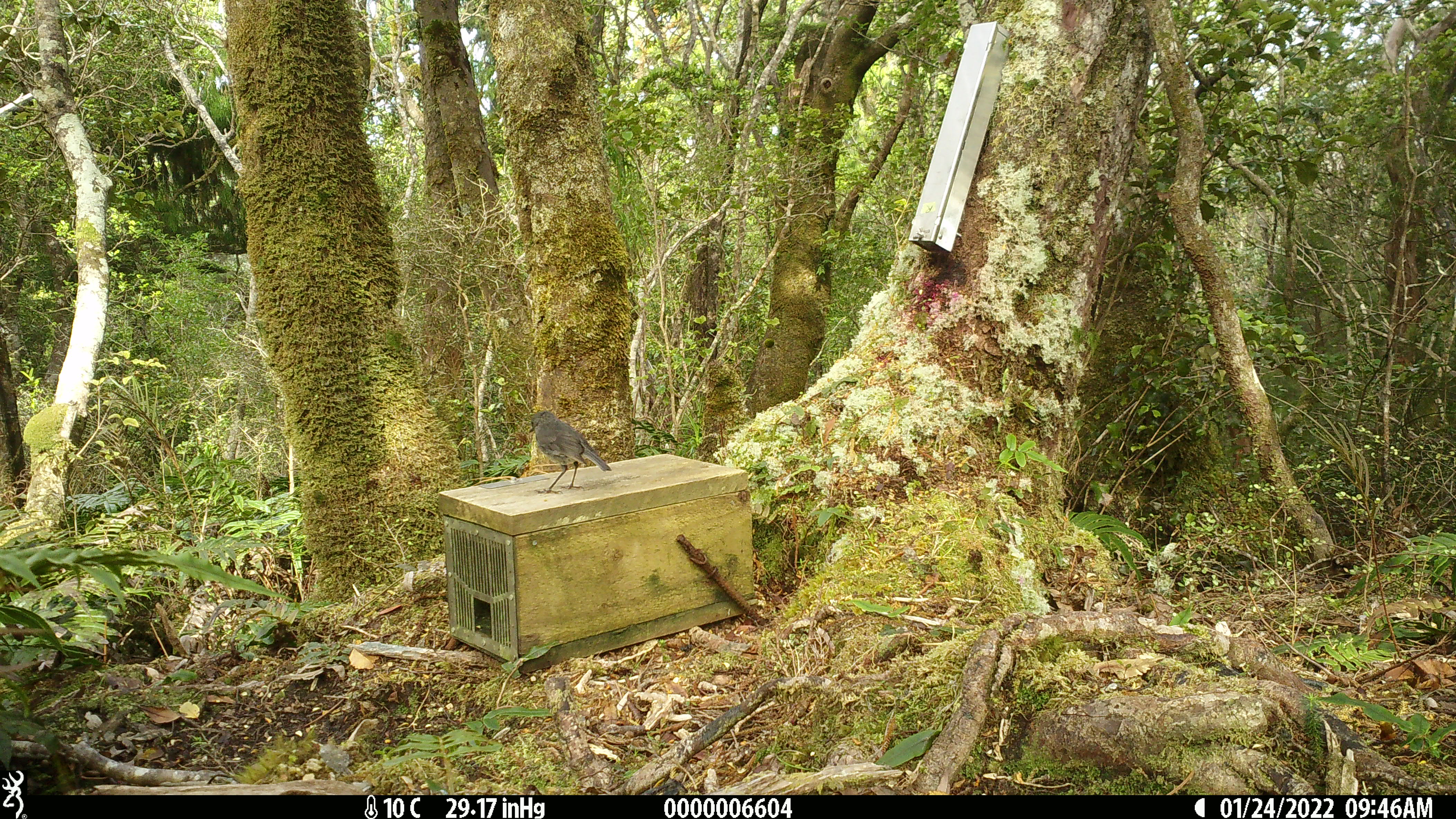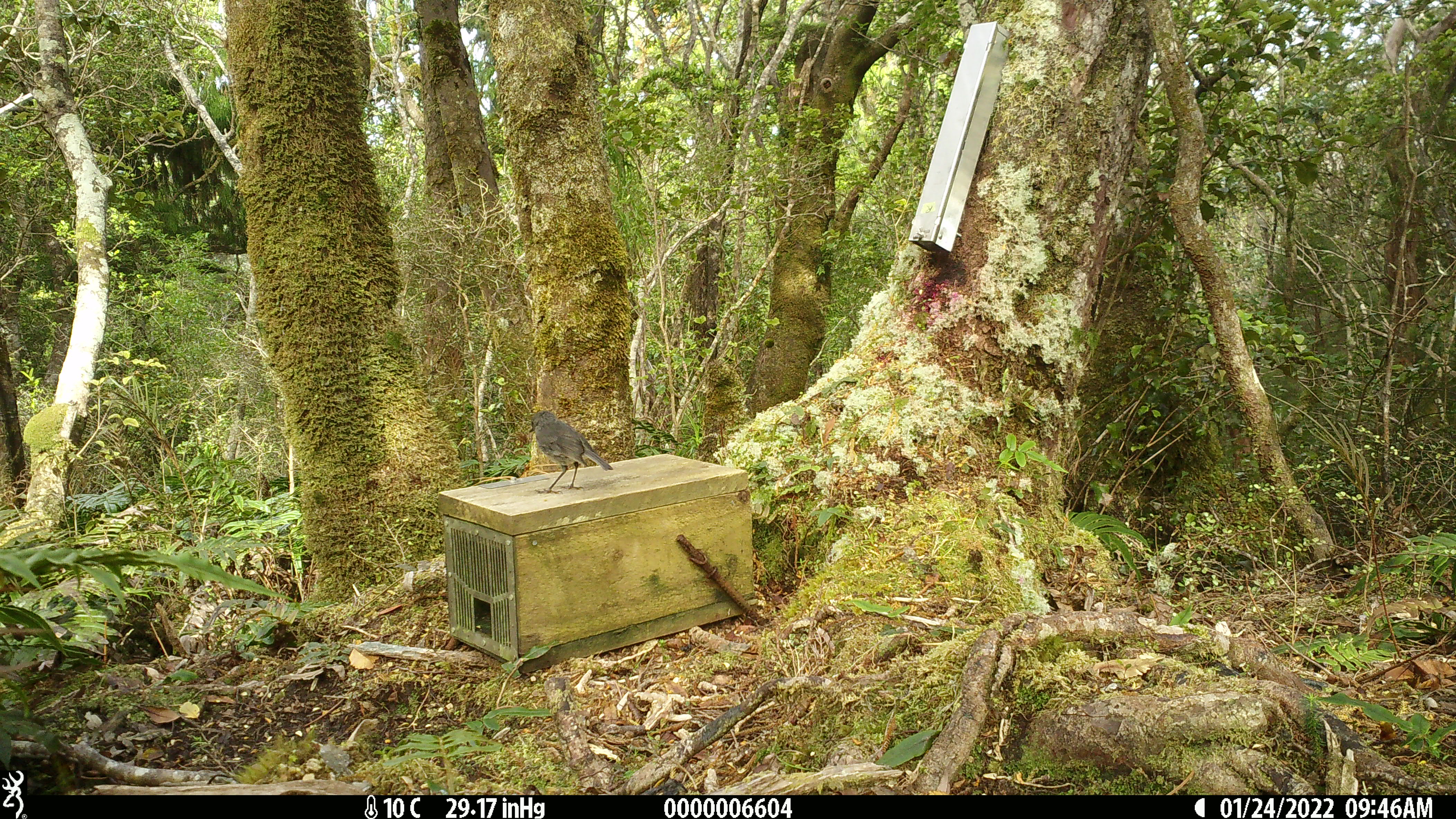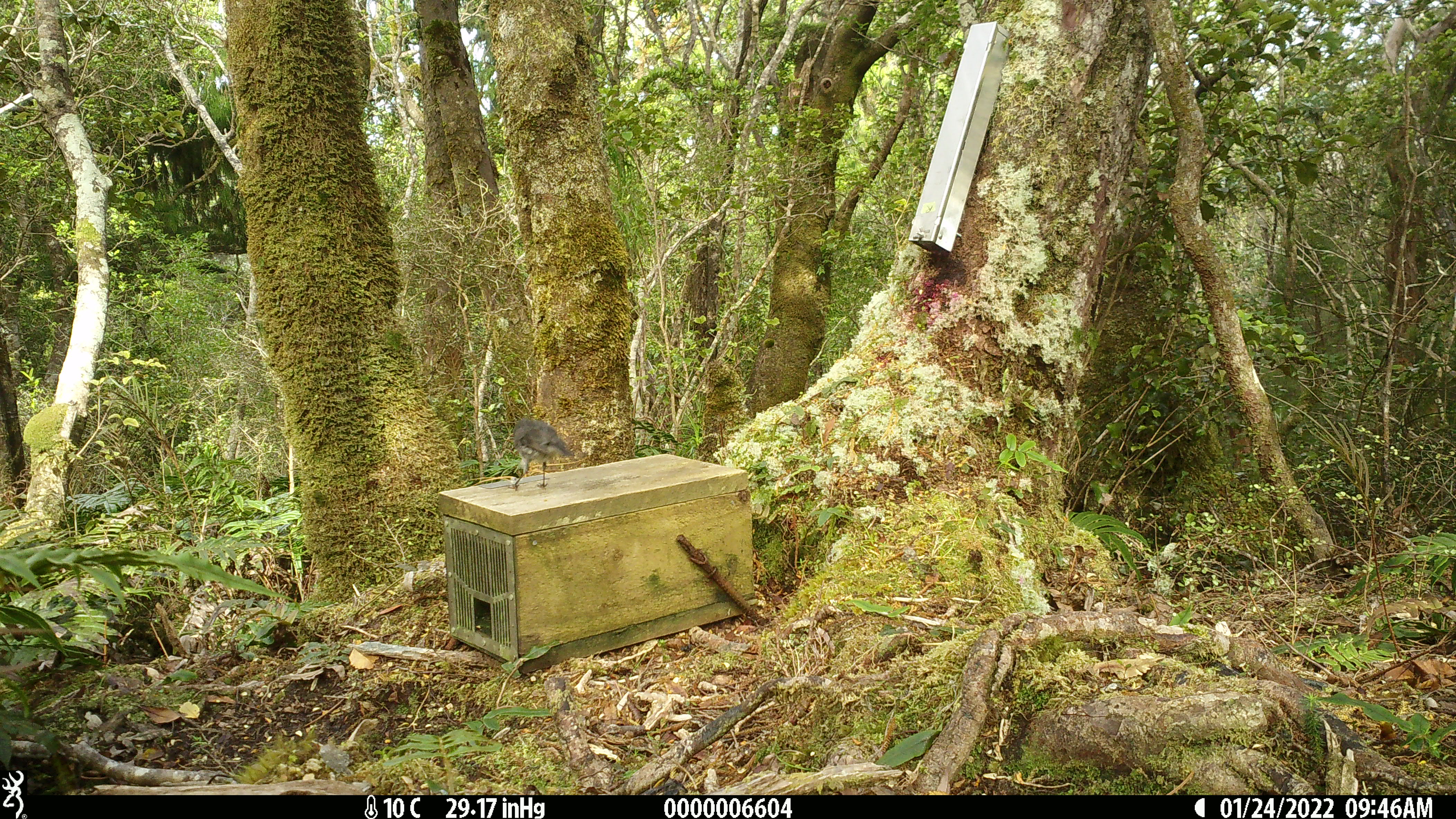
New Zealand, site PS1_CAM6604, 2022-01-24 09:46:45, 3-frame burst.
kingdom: Animalia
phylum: Chordata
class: Aves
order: Passeriformes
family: Petroicidae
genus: Petroica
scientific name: Petroica australis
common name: new zealand robin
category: robin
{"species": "robin (new zealand robin) (Petroica australis)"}